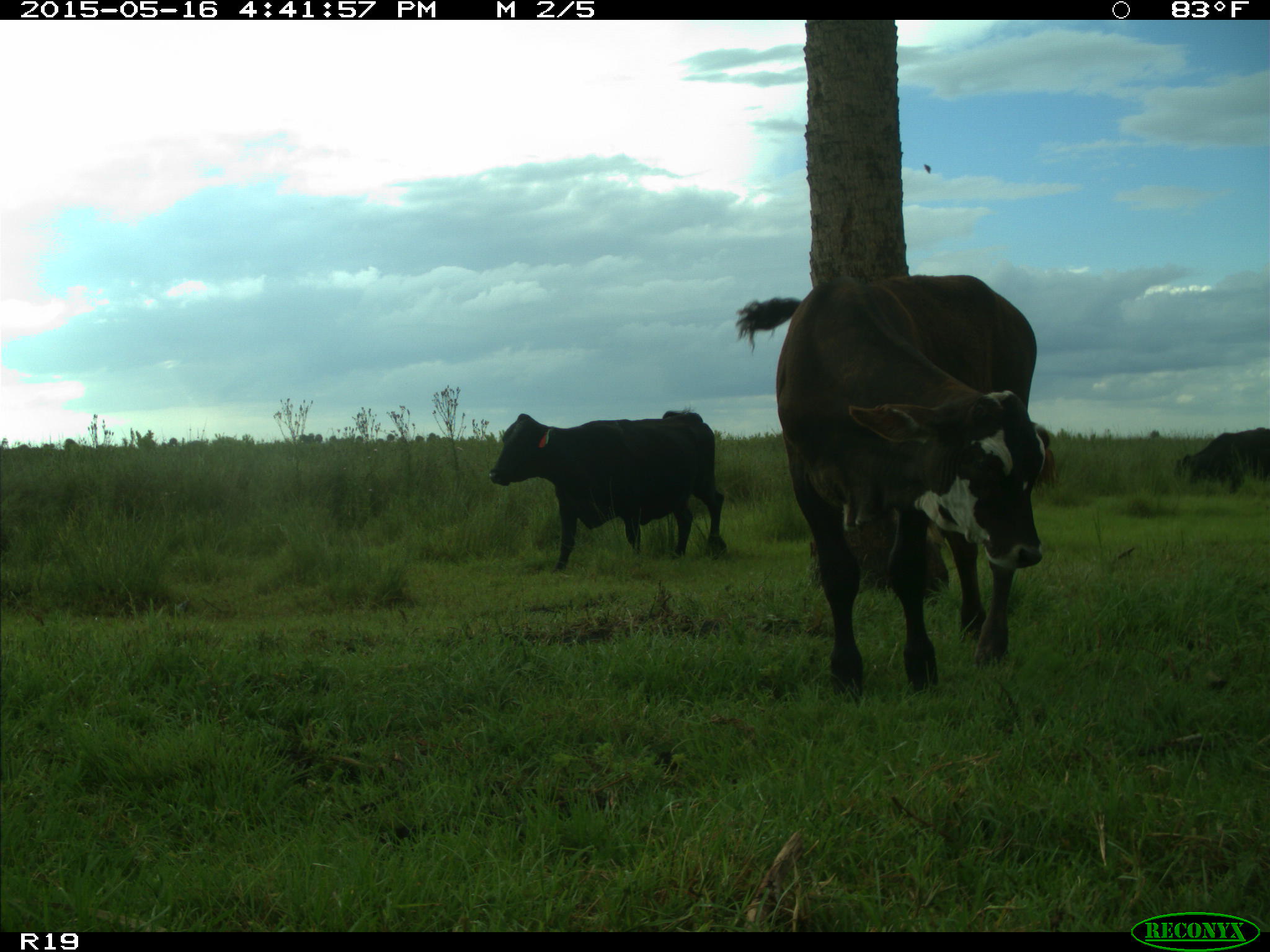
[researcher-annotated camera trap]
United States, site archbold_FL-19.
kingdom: Animalia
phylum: Chordata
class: Mammalia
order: Artiodactyla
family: Bovidae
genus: Bos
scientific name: Bos taurus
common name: domestic cow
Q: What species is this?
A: Bos taurus (domestic cow).